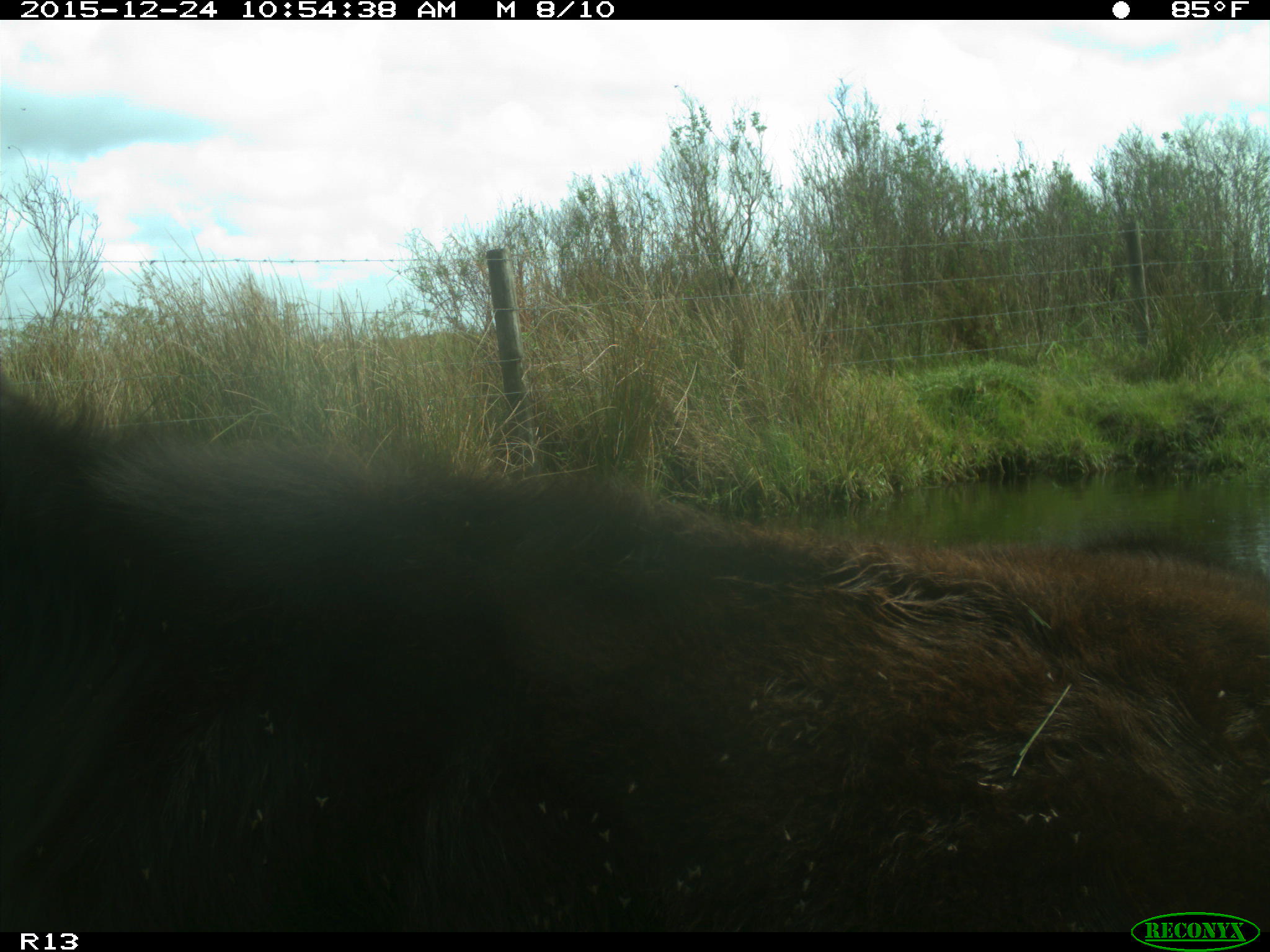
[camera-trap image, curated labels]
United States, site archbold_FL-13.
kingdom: Animalia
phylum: Chordata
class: Mammalia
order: Artiodactyla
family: Bovidae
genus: Bos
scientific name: Bos taurus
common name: domestic cow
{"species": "Bos taurus (domestic cow)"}